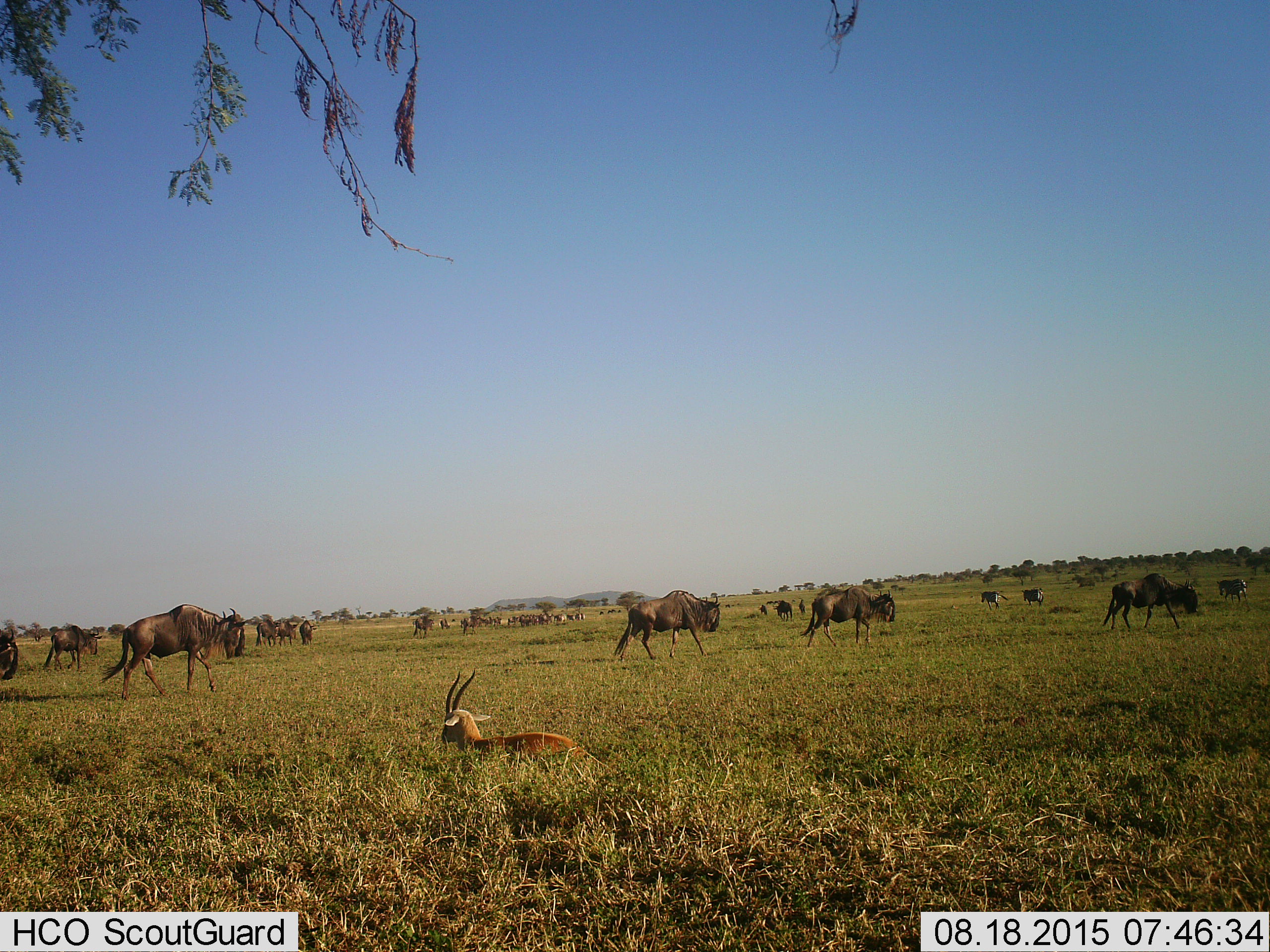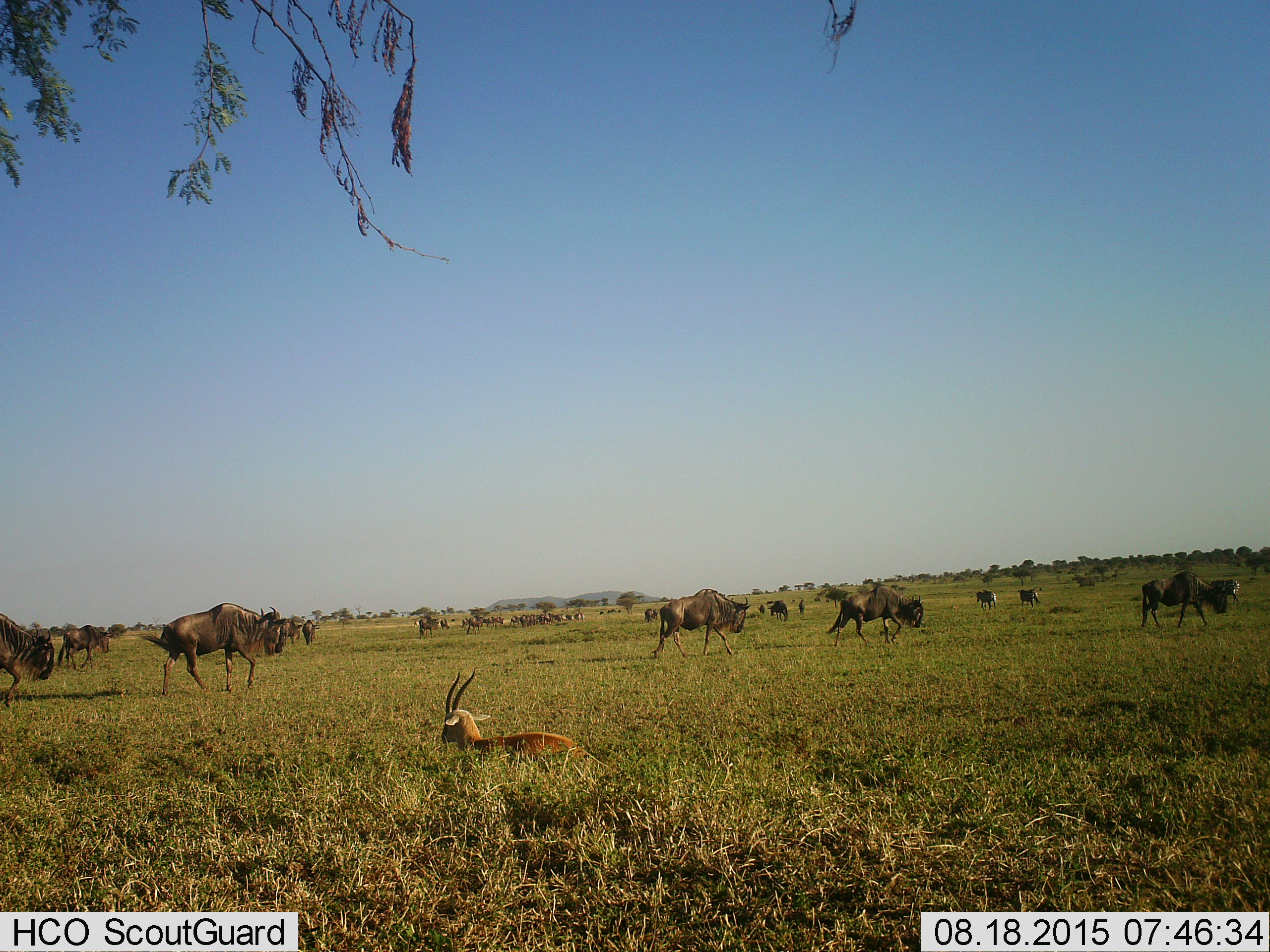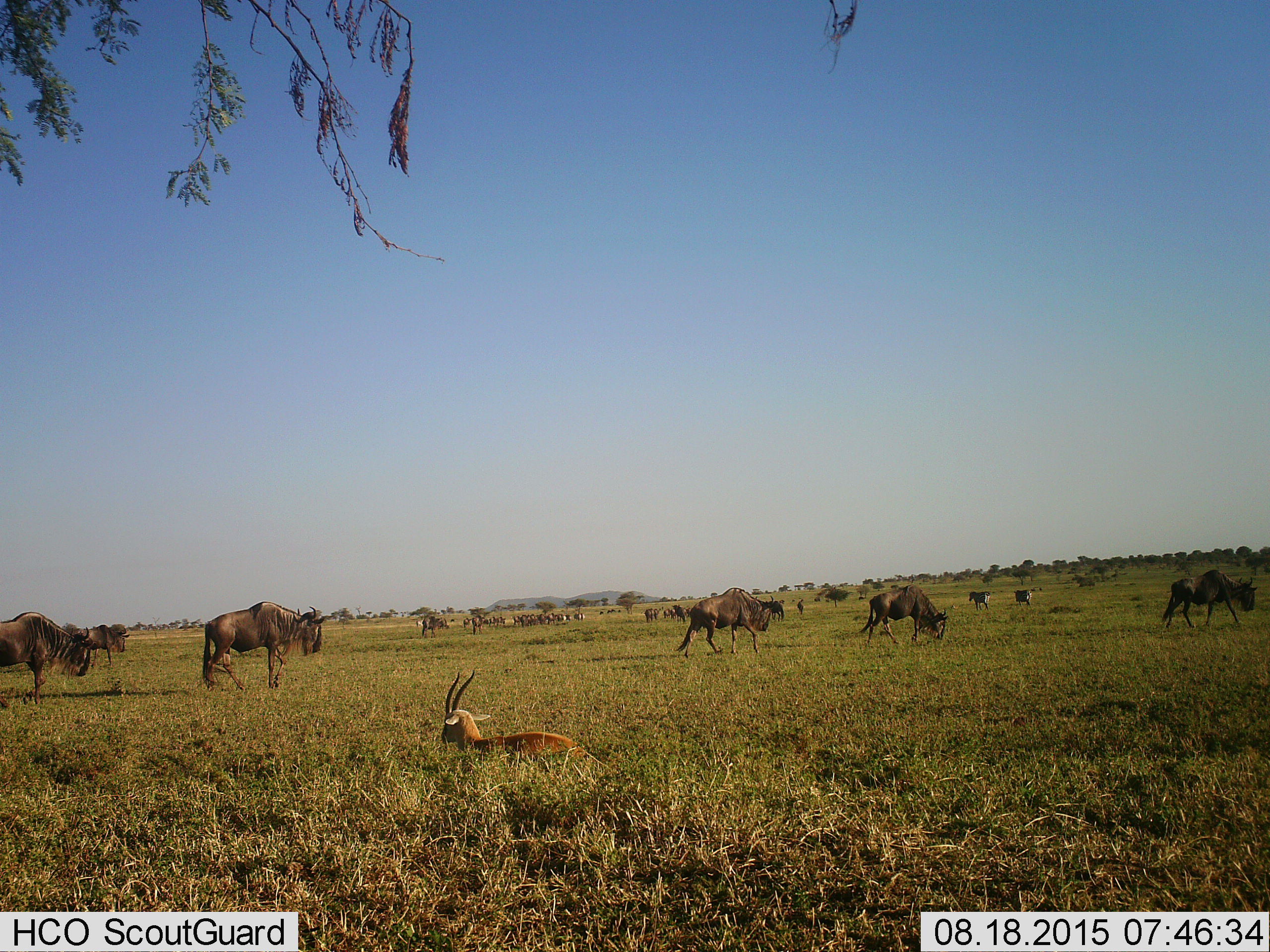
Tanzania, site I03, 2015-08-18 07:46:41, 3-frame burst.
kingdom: Animalia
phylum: Chordata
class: Mammalia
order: Artiodactyla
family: Bovidae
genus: Eudorcas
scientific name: Eudorcas thomsonii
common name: thomson's gazelle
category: gazellethomsons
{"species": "gazellethomsons (thomson's gazelle) (Eudorcas thomsonii)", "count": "1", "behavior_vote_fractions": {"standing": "0%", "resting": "100%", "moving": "0%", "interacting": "0%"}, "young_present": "12%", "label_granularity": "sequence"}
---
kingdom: Animalia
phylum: Chordata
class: Mammalia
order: Artiodactyla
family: Bovidae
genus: Connochaetes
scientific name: Connochaetes taurinus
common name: blue wildebeest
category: wildebeest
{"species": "wildebeest (blue wildebeest) (Connochaetes taurinus)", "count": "11-50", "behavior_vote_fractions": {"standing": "20%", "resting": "0%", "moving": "100%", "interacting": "0%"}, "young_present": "10%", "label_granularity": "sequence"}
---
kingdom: Animalia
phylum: Chordata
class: Mammalia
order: Perissodactyla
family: Equidae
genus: Equus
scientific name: Equus quagga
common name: plains zebra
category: zebra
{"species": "zebra (plains zebra) (Equus quagga)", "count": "3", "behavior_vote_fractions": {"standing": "0%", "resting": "0%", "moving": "100%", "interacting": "0%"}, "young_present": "0%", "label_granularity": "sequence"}